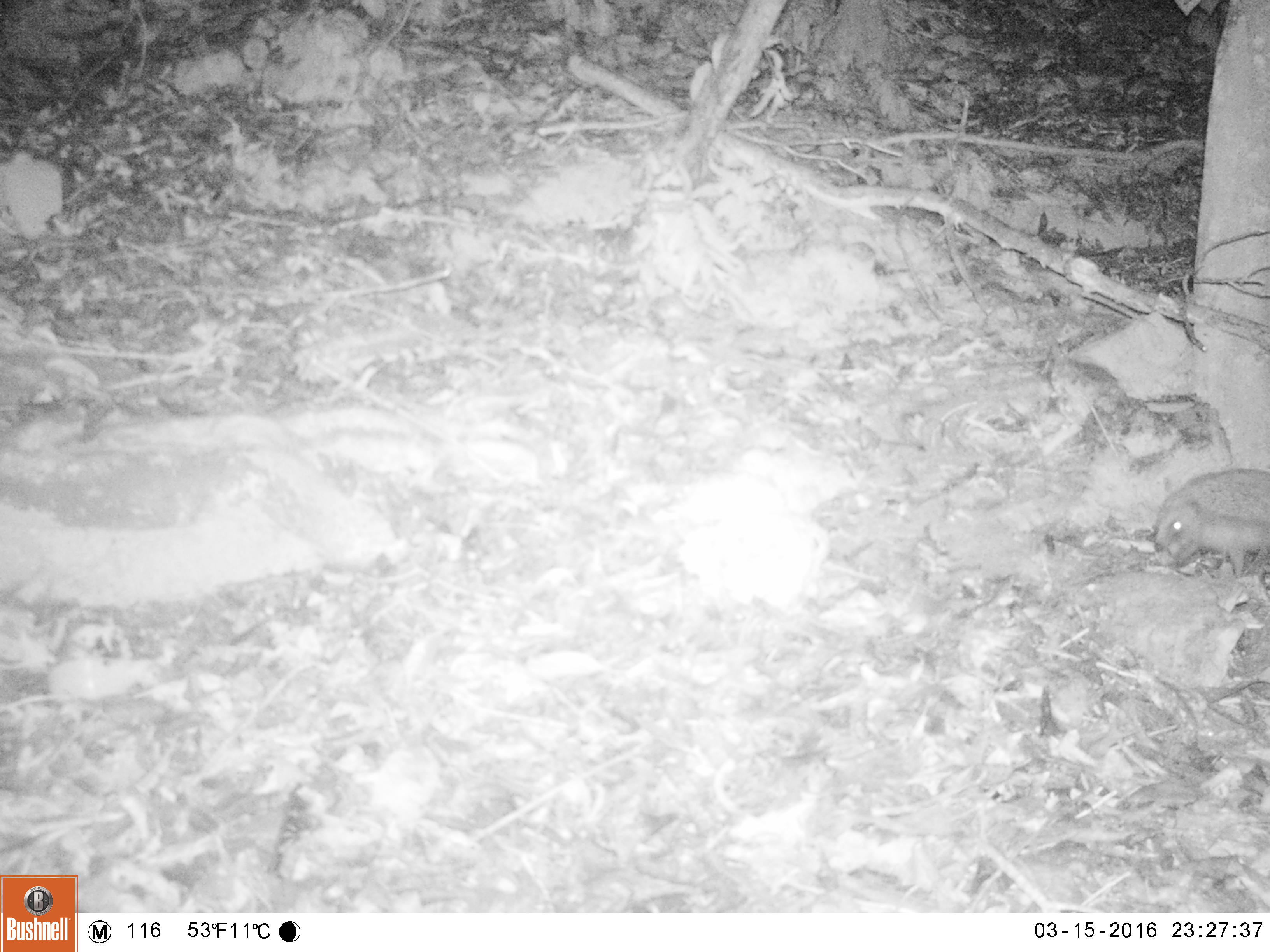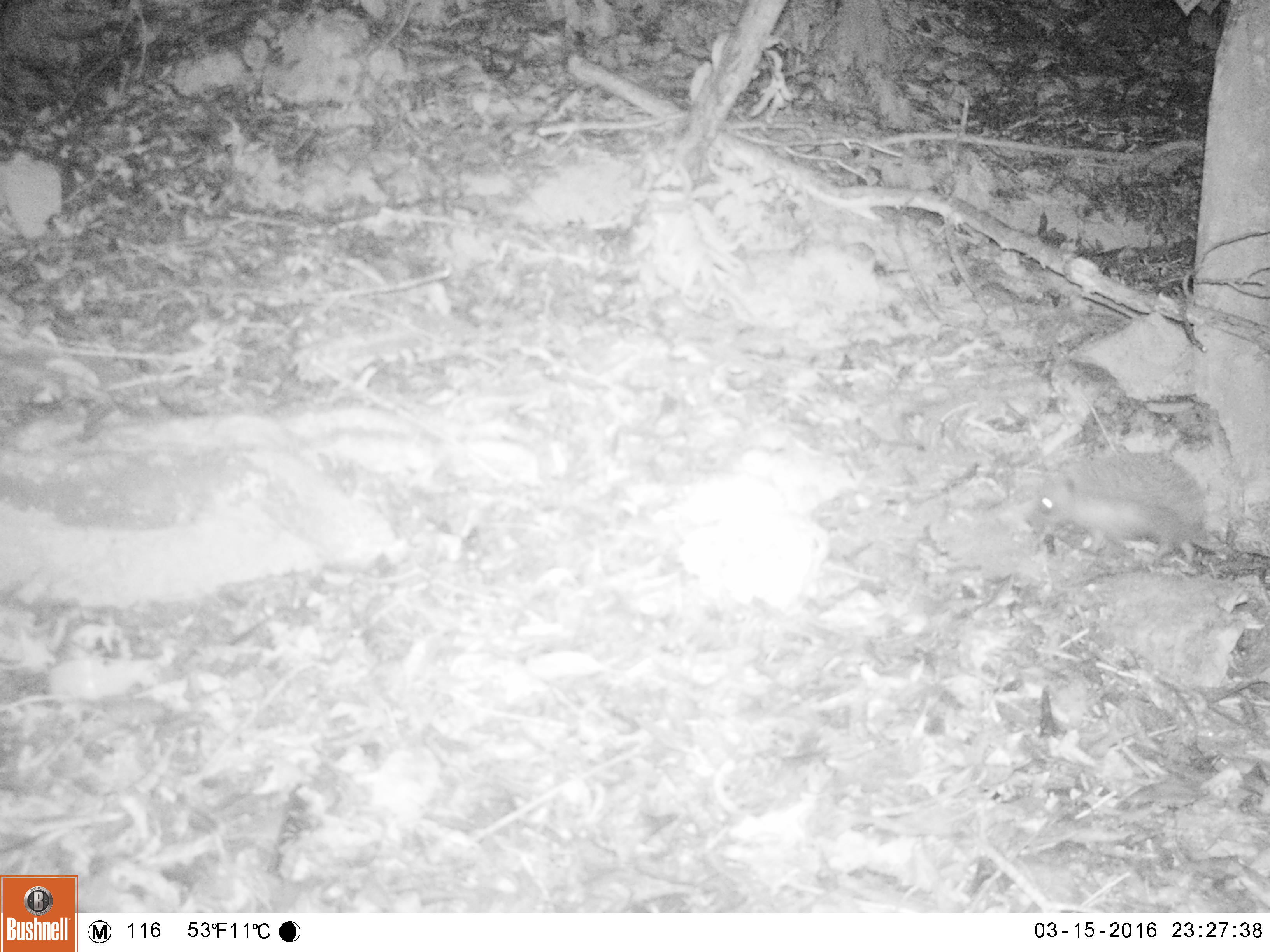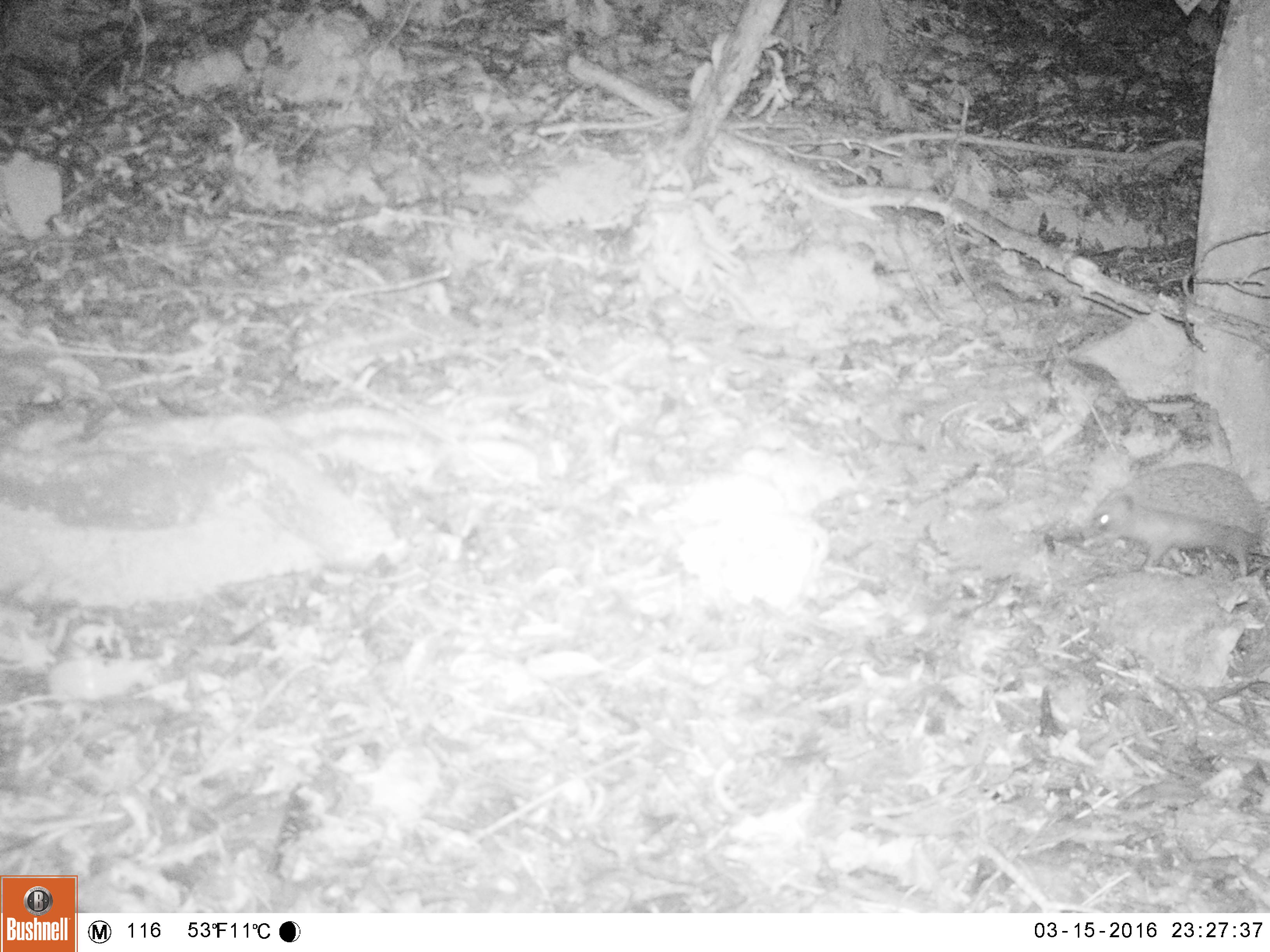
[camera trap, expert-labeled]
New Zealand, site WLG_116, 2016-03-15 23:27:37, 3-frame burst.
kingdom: Animalia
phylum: Chordata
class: Mammalia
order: Eulipotyphla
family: Erinaceidae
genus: Erinaceus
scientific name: Erinaceus europaeus europaeus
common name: european hedgehog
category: hedgehog